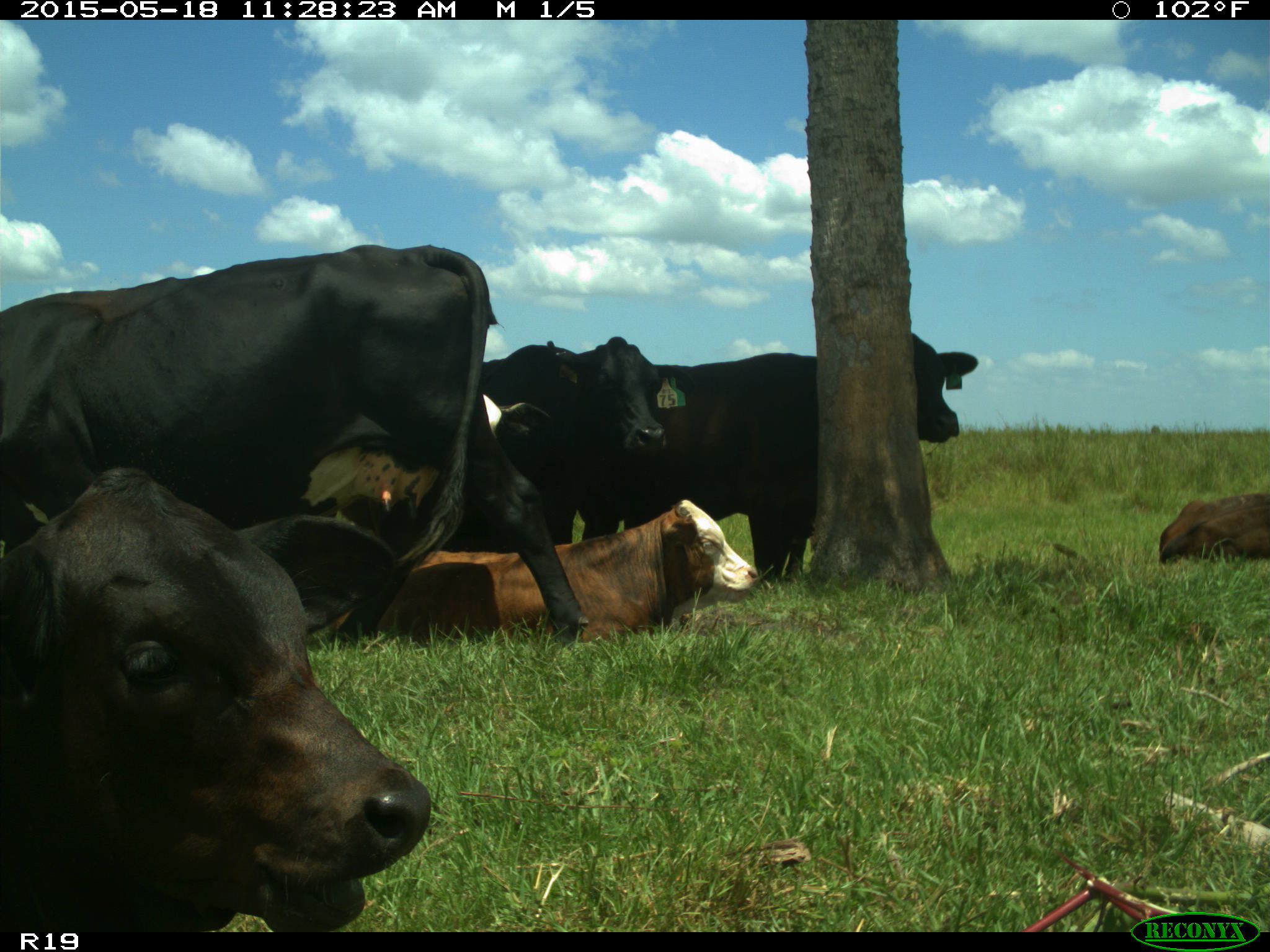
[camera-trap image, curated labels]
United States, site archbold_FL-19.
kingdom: Animalia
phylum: Chordata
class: Mammalia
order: Artiodactyla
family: Bovidae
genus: Bos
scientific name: Bos taurus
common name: domestic cow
Bos taurus (domestic cow).